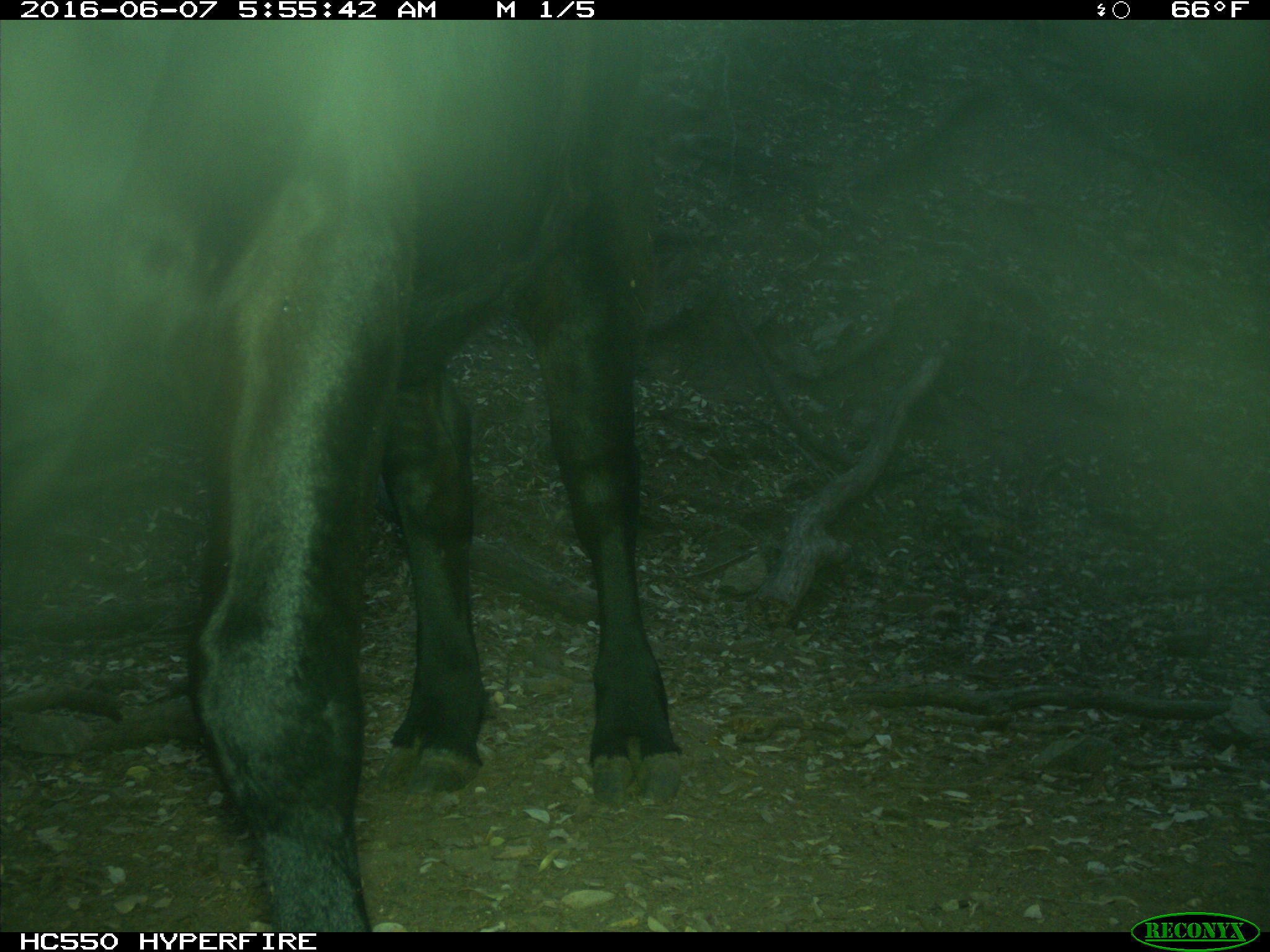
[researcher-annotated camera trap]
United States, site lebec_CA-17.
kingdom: Animalia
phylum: Chordata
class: Mammalia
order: Artiodactyla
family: Bovidae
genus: Bos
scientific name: Bos taurus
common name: domestic cow